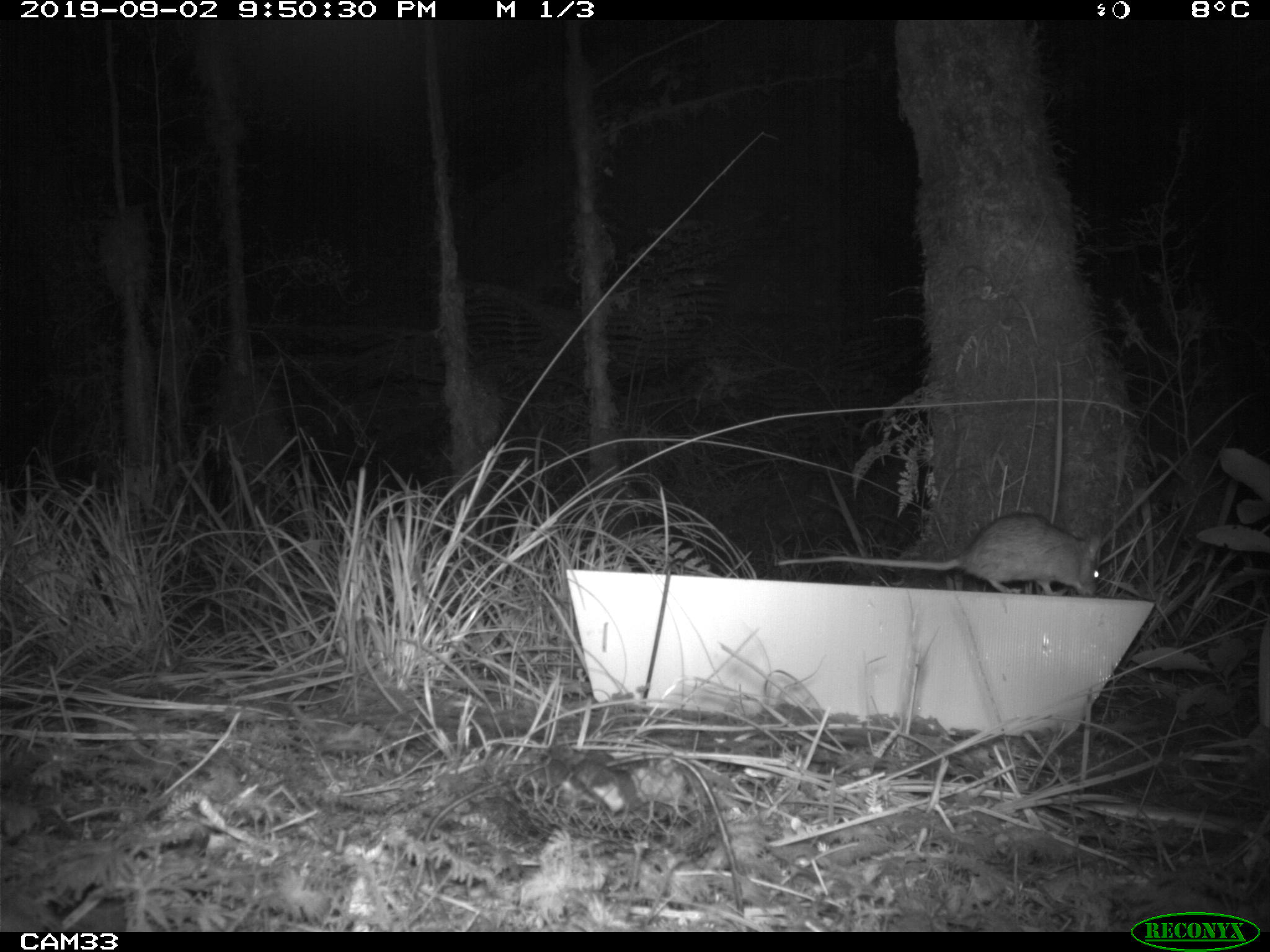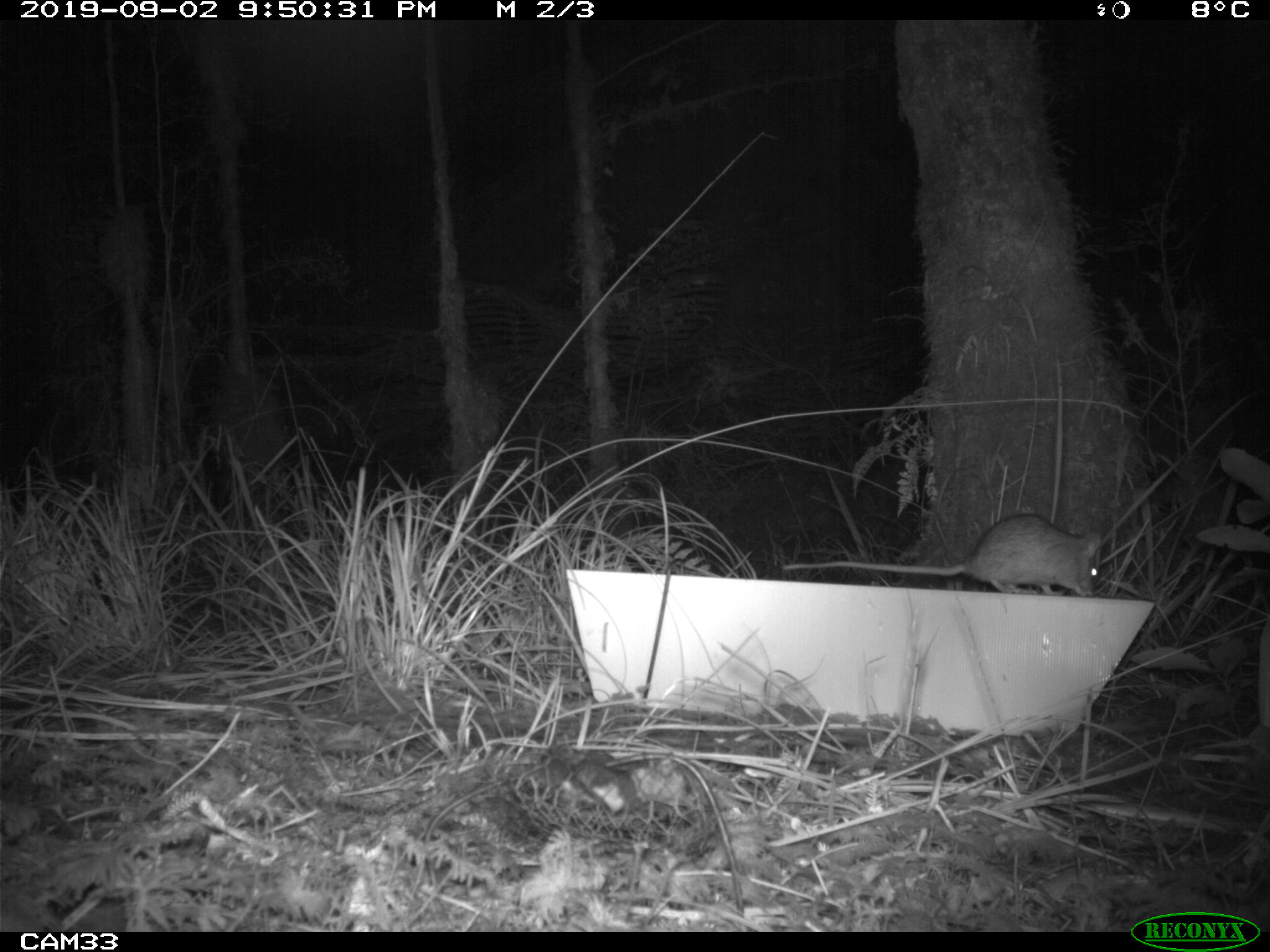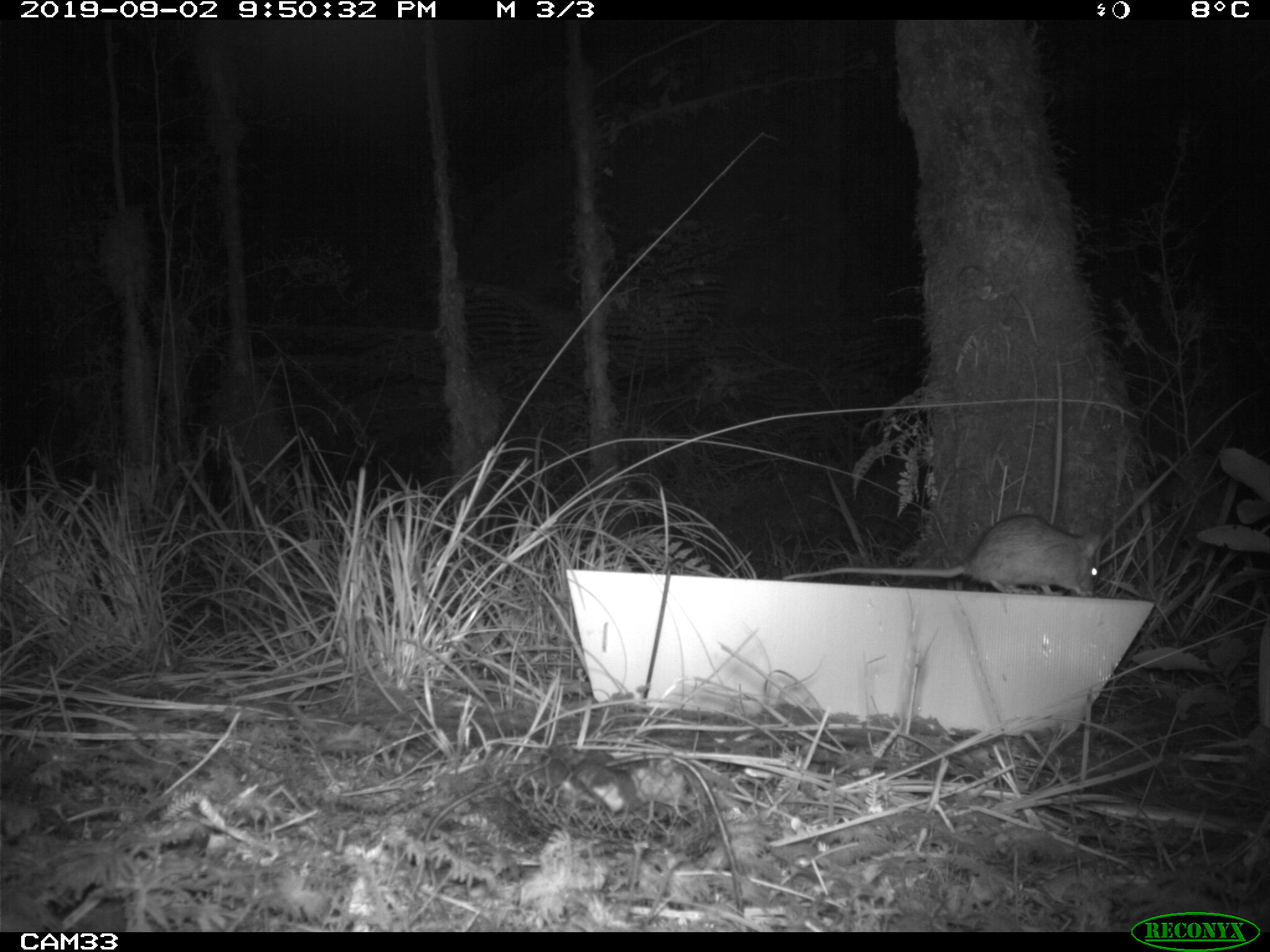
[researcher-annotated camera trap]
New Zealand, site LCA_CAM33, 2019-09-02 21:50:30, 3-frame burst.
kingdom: Animalia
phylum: Chordata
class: Mammalia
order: Rodentia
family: Muridae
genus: Rattus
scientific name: Rattus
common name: rat